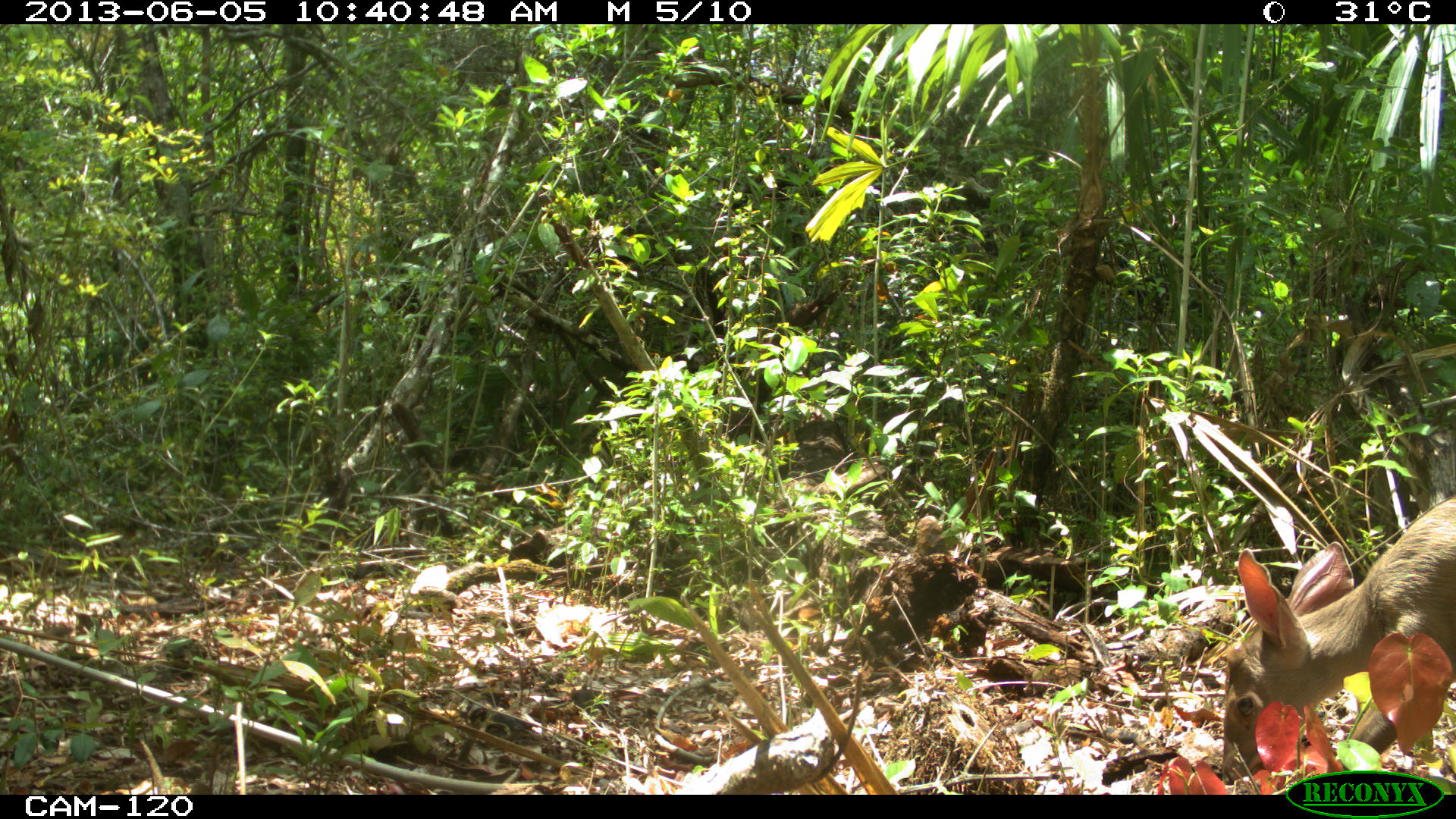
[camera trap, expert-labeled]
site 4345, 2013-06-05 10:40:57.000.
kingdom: Animalia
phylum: Chordata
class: Mammalia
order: Artiodactyla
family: Cervidae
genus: Odocoileus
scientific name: Odocoileus pandora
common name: yucatán brown brocket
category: mazama pandora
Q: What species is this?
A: Mazama pandora (yucatán brown brocket) (Odocoileus pandora).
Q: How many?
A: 1.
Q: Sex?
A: Female.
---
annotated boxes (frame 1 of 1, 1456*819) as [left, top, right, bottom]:
mazama pandora: [1224, 491, 1456, 792]